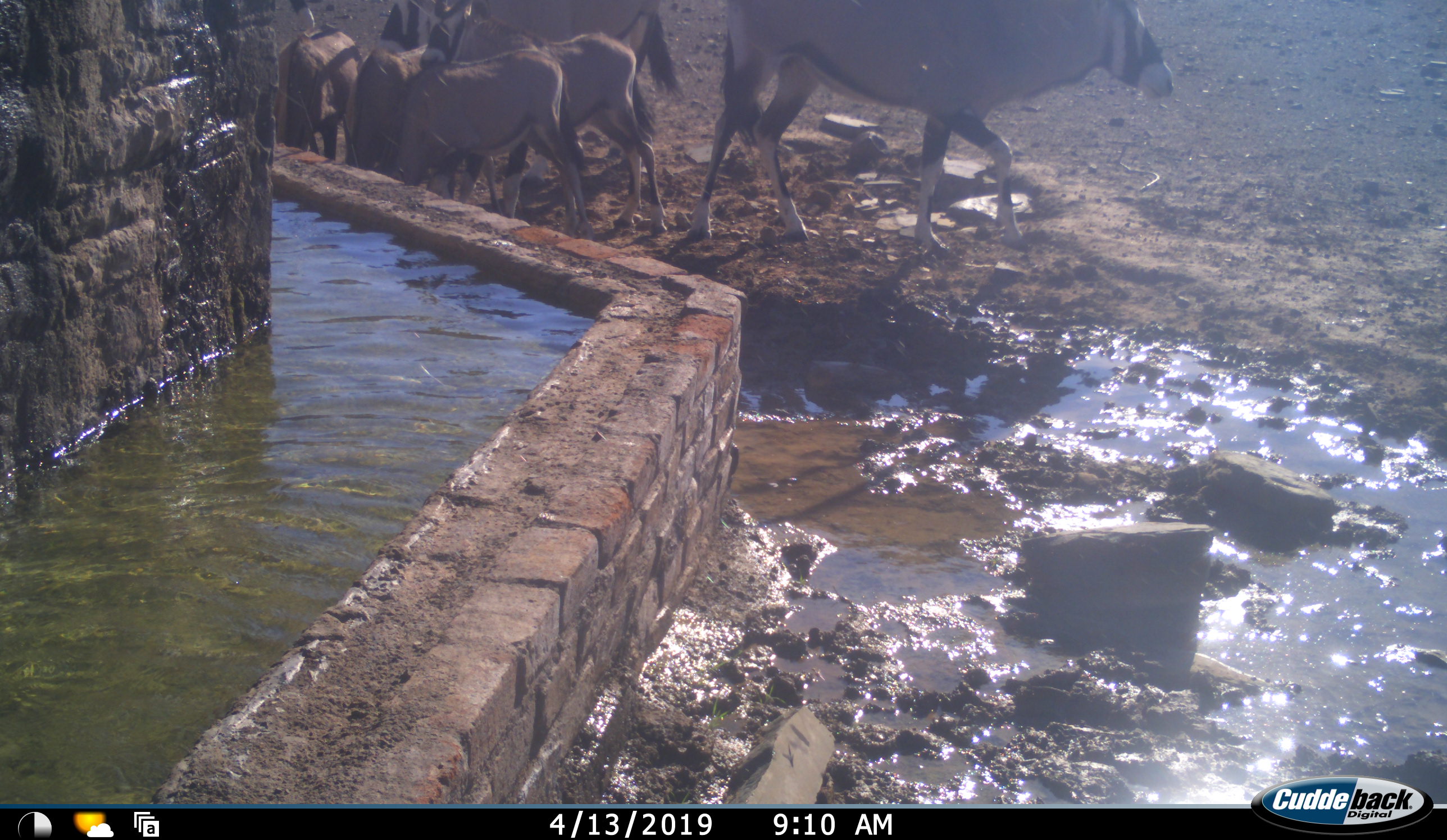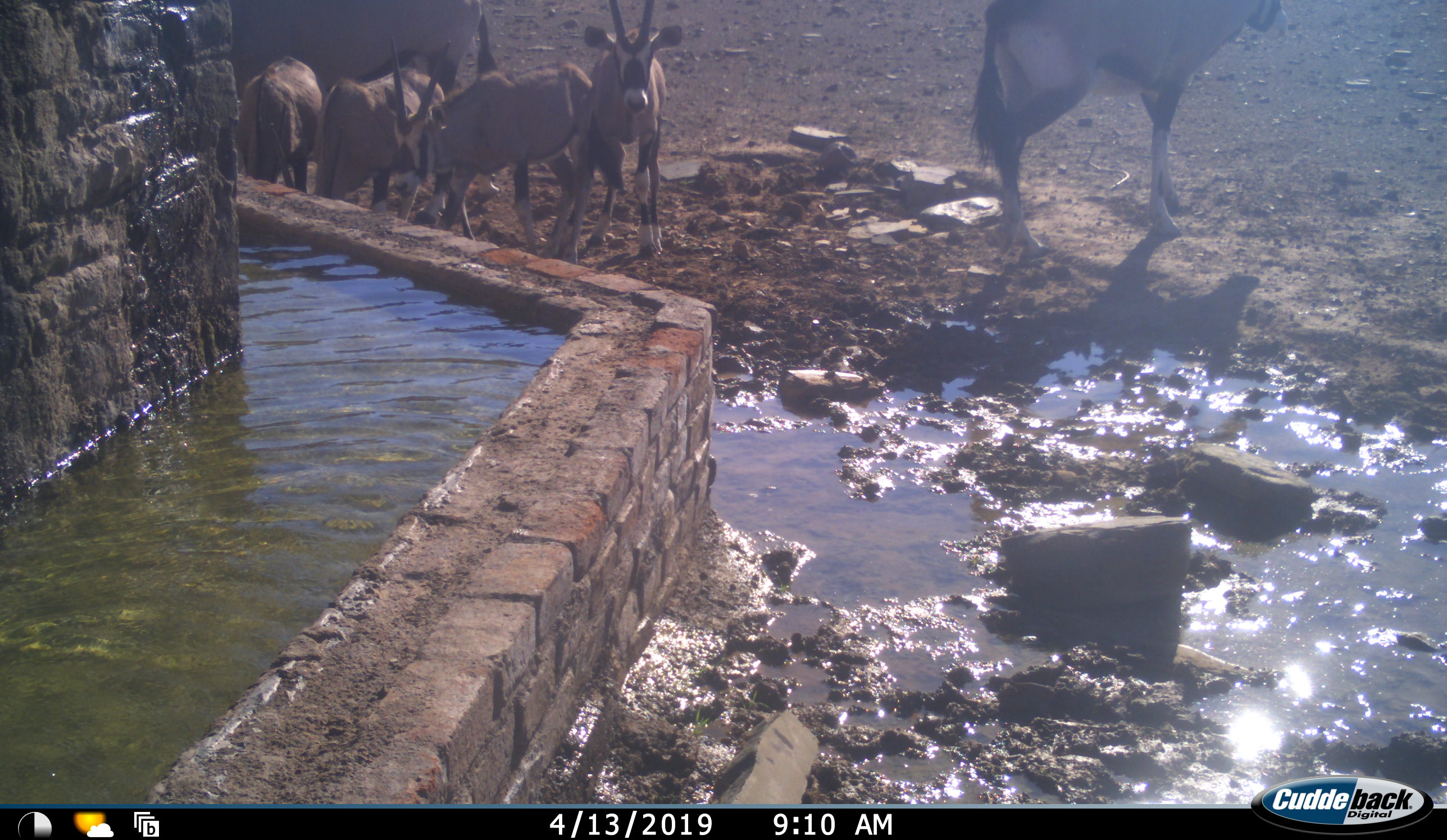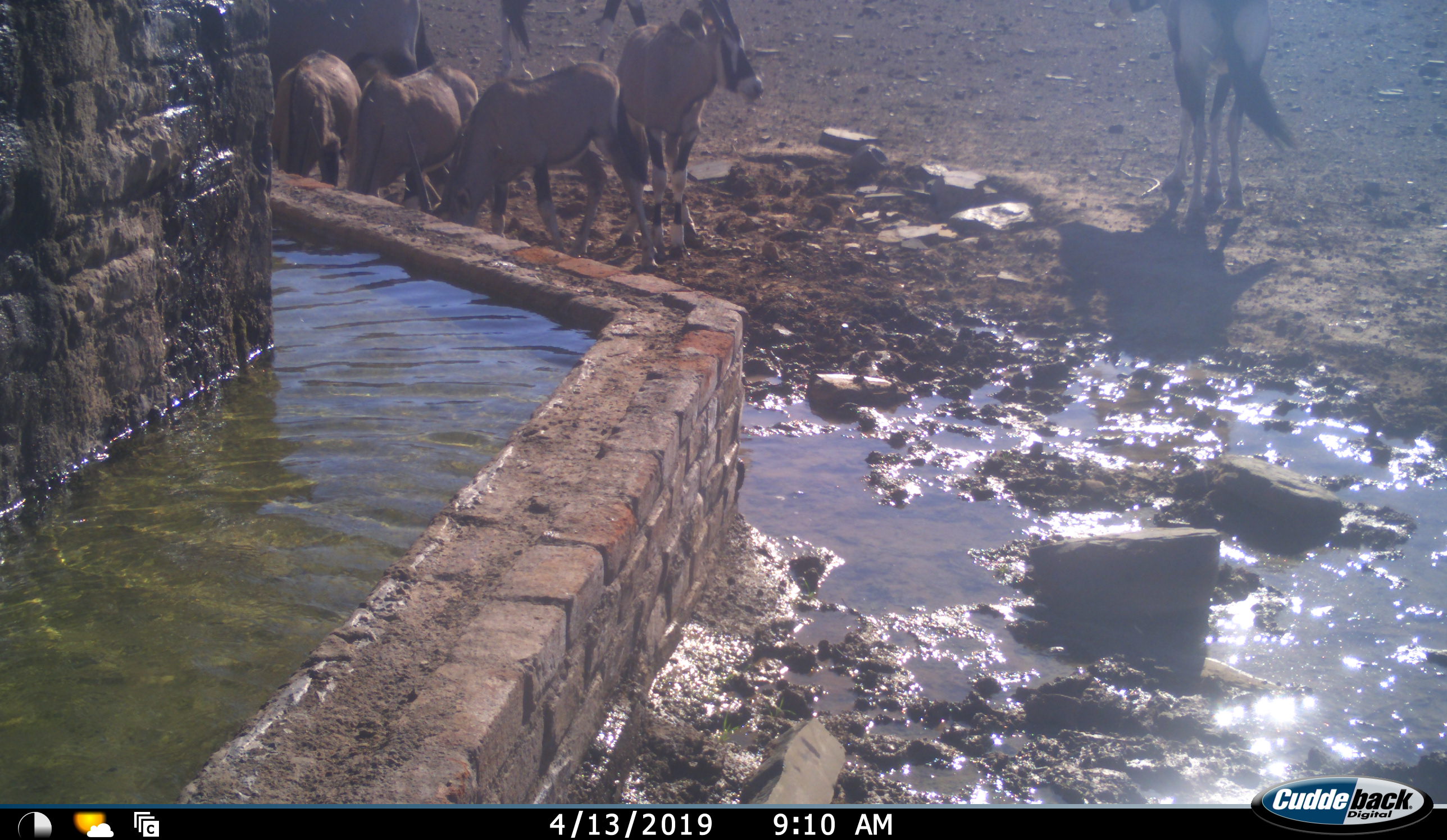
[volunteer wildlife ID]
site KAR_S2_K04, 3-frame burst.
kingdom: Animalia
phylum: Chordata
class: Mammalia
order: Artiodactyla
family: Bovidae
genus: Oryx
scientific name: Oryx gazella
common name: gemsbok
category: oryx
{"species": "oryx (gemsbok) (Oryx gazella)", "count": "7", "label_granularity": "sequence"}